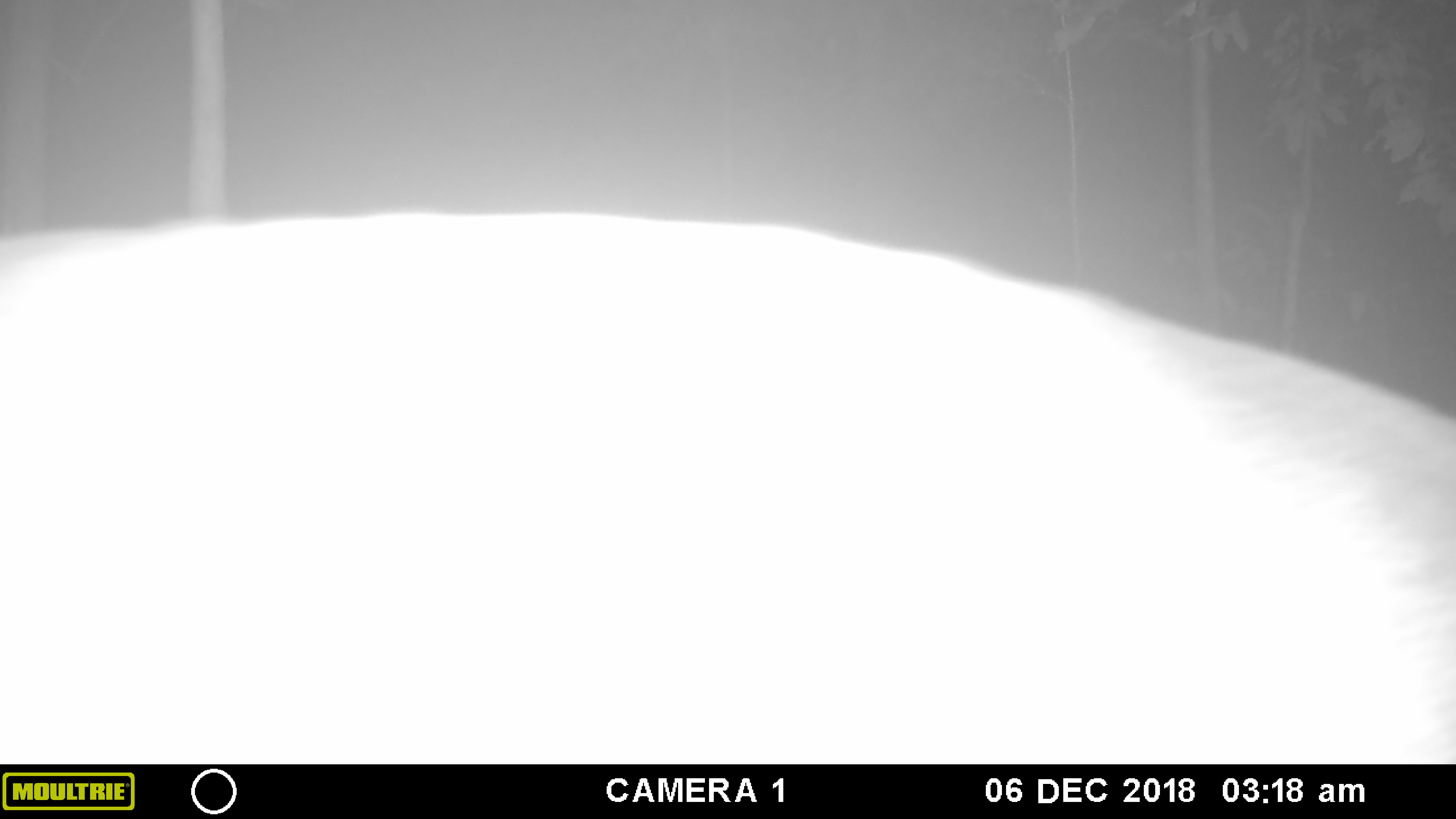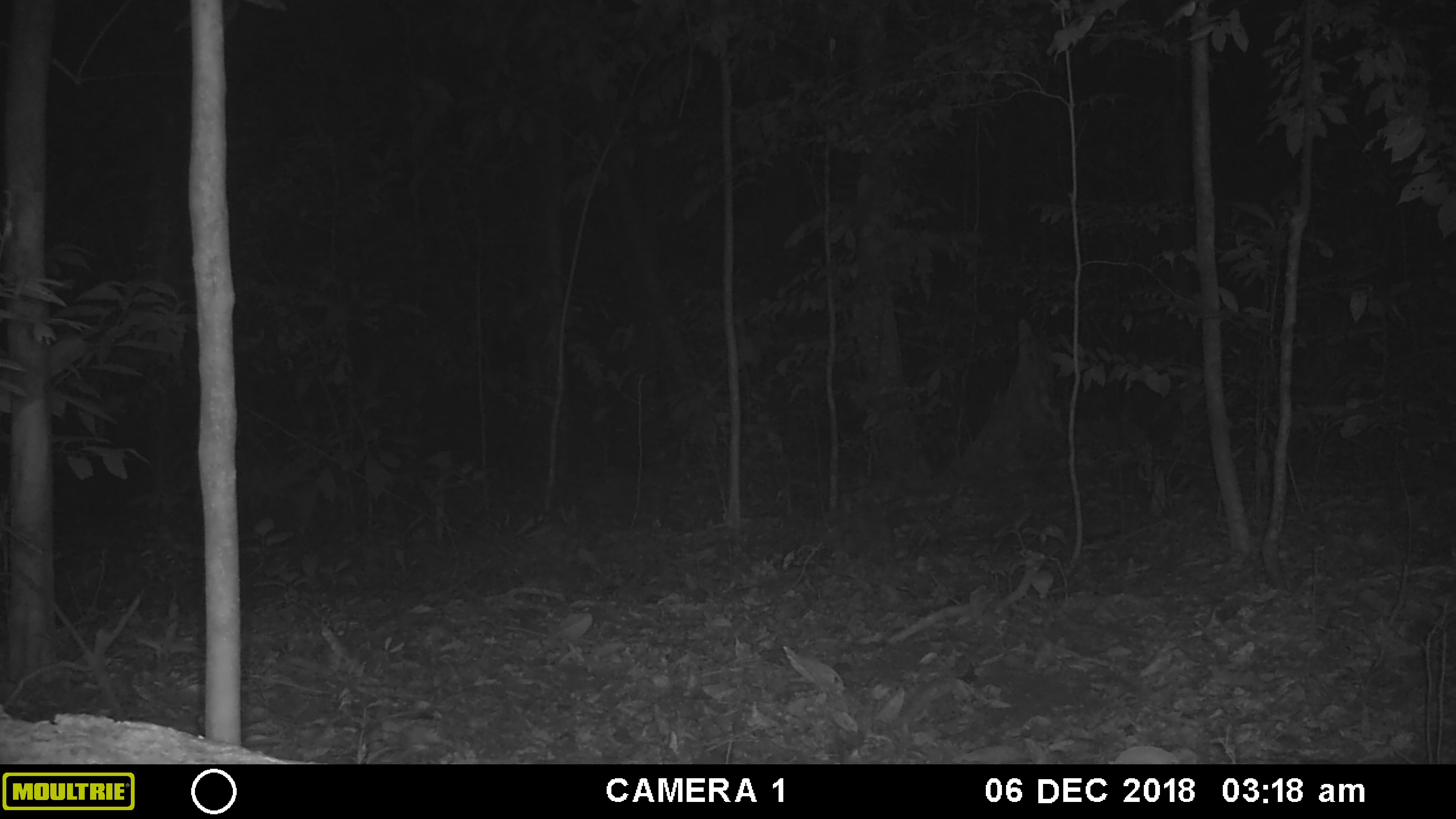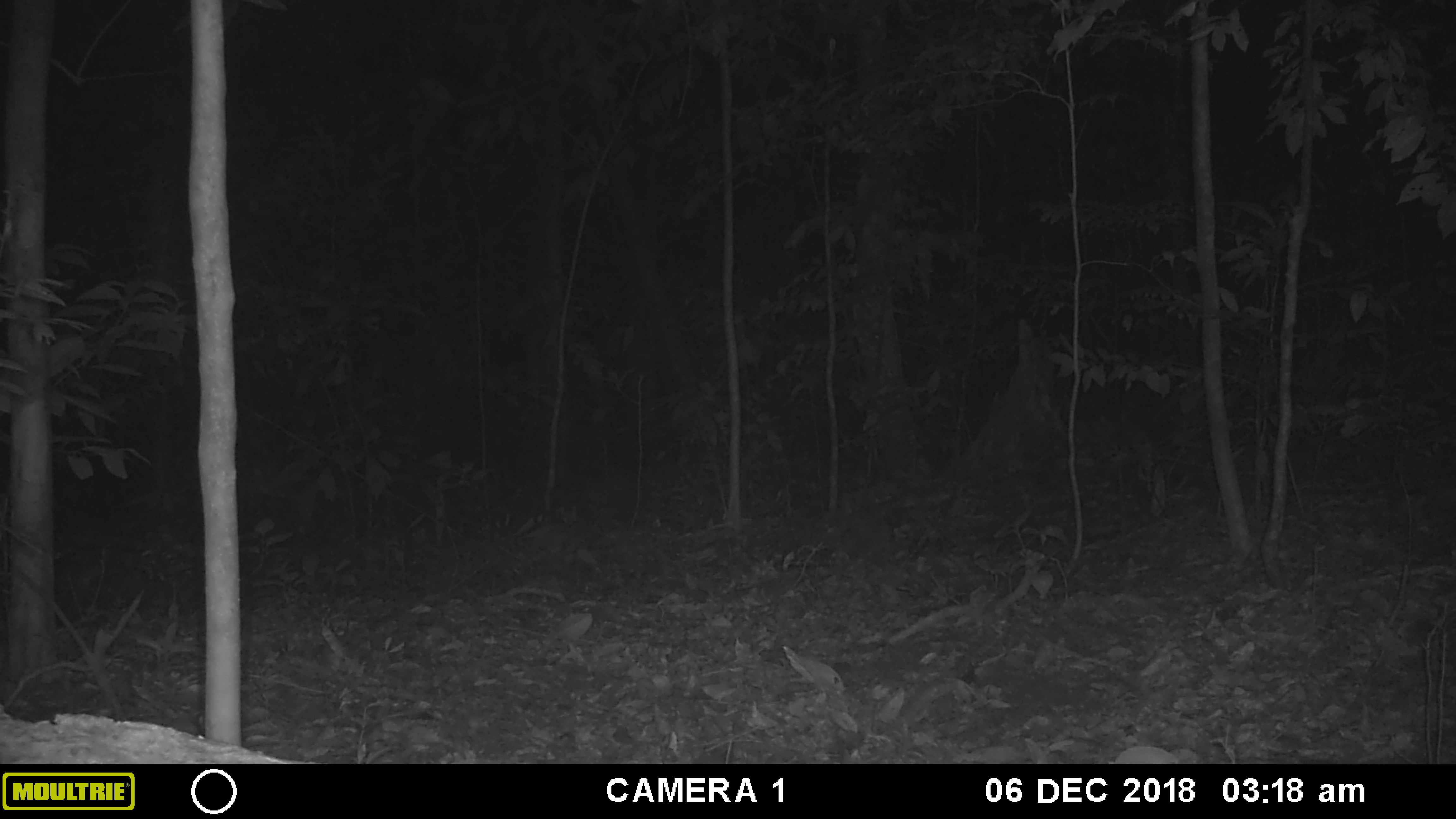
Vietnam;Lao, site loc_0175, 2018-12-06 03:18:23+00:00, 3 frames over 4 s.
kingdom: Animalia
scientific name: Animalia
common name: animal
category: unidentified animal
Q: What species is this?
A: Unidentified animal (animal) (Animalia).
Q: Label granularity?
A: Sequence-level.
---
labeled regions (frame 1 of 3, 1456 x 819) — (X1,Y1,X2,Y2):
unidentified animal: (0,206,1456,763)